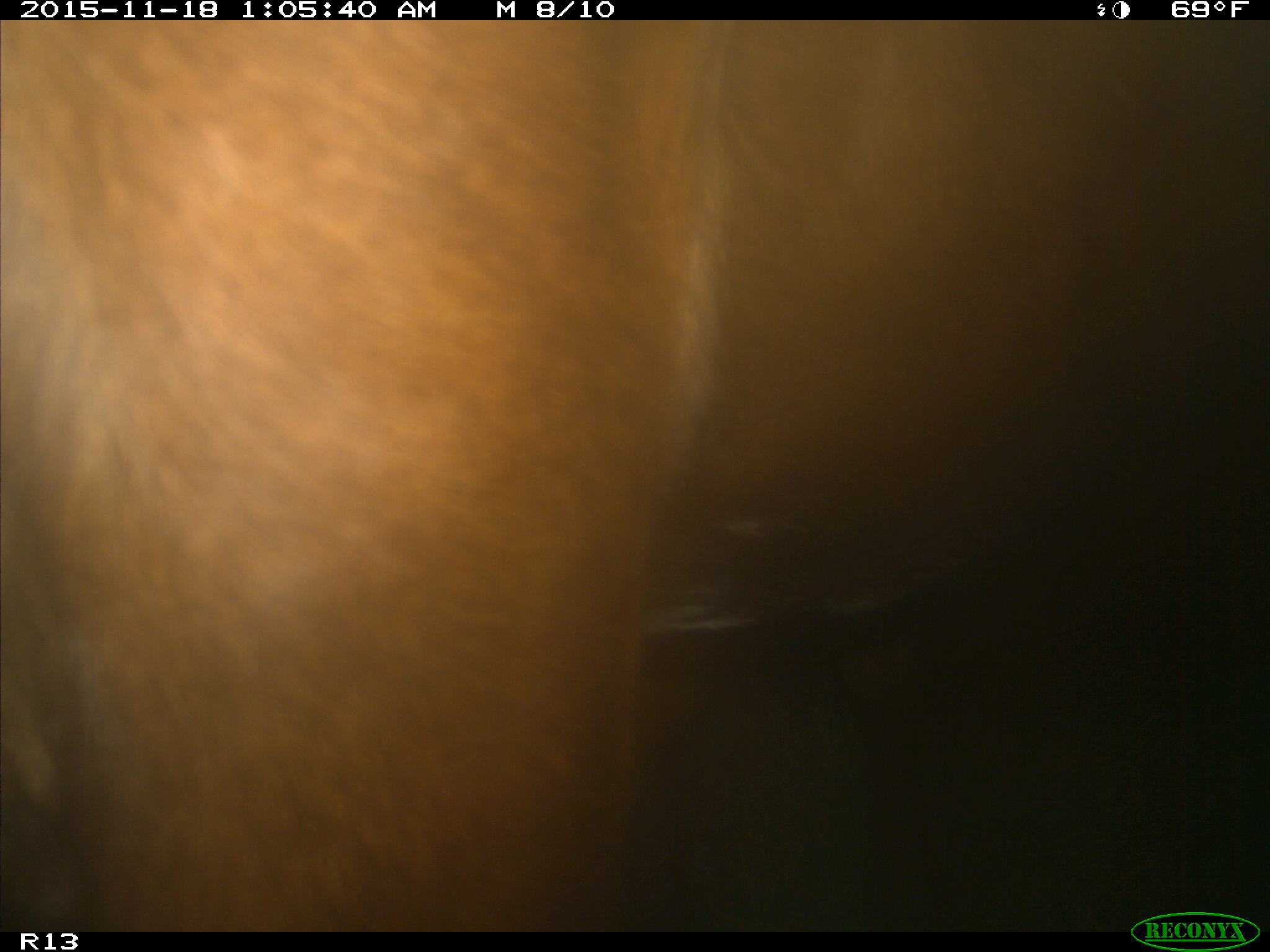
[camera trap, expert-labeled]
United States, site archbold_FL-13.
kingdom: Animalia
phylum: Chordata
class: Mammalia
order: Artiodactyla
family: Bovidae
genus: Bos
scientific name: Bos taurus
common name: domestic cow